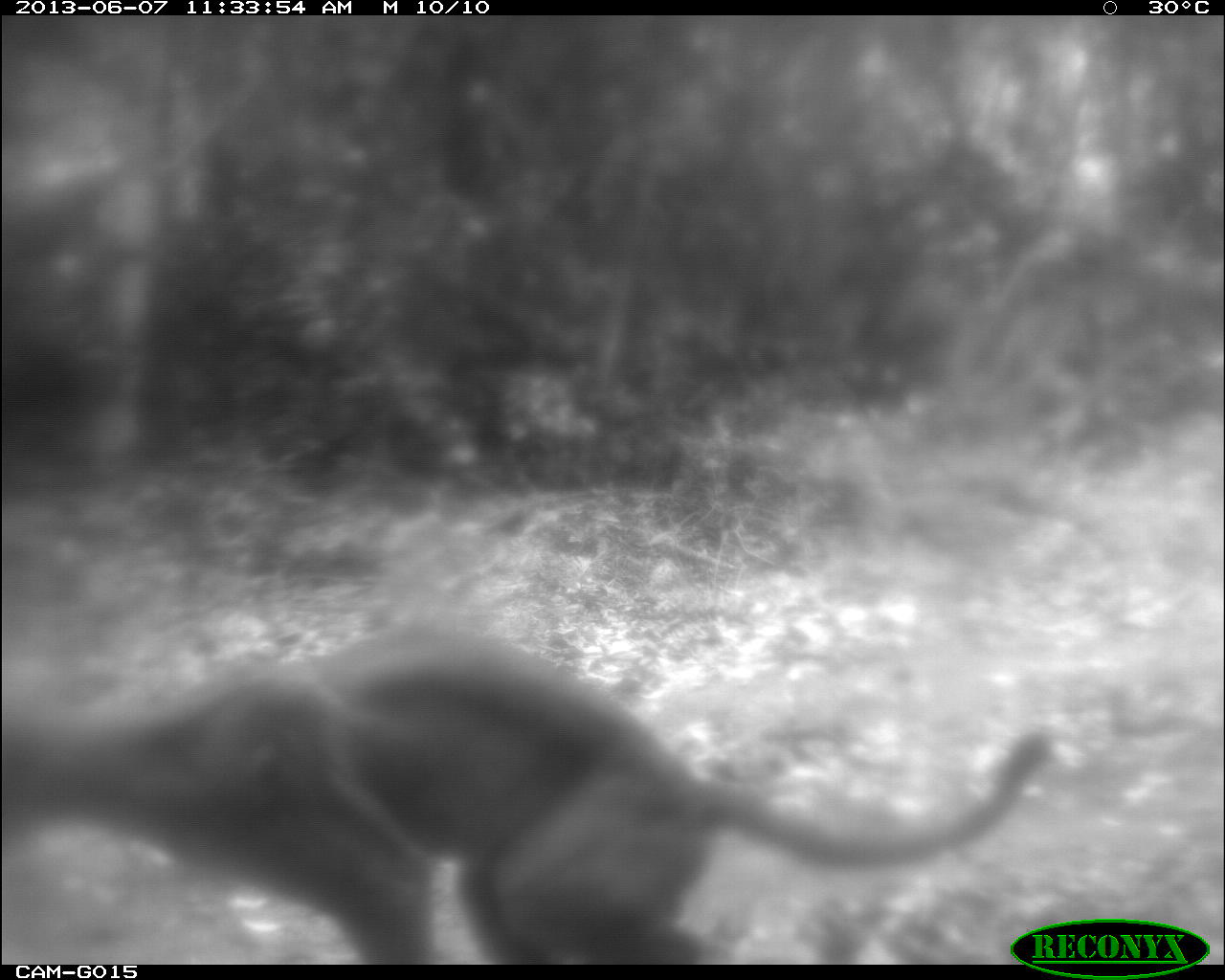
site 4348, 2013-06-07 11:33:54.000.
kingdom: Animalia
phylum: Chordata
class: Mammalia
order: Carnivora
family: Felidae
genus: Puma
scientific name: Puma concolor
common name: mountain lion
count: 1